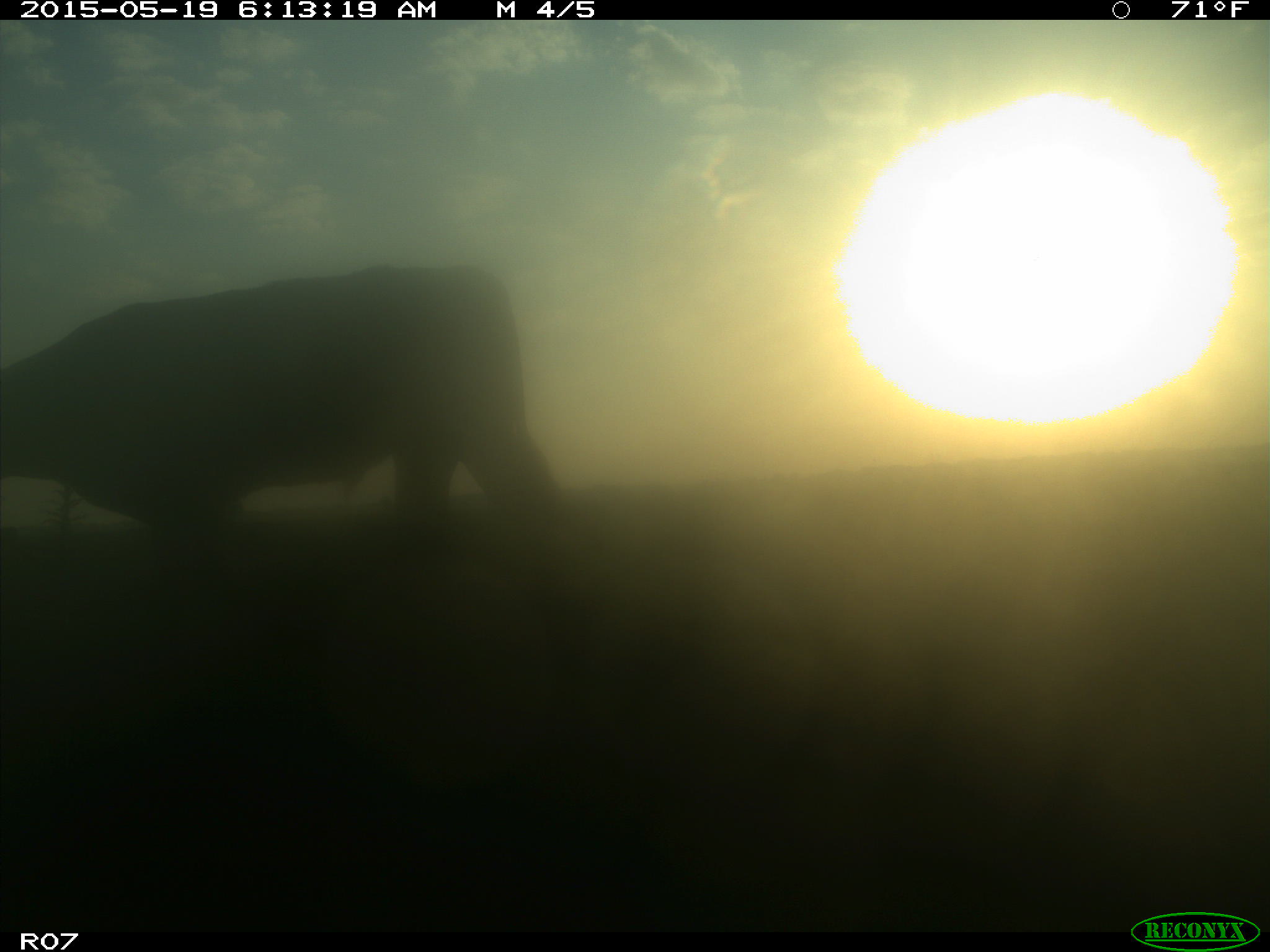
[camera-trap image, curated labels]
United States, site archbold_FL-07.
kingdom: Animalia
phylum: Chordata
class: Mammalia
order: Artiodactyla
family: Bovidae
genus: Bos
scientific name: Bos taurus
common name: domestic cow